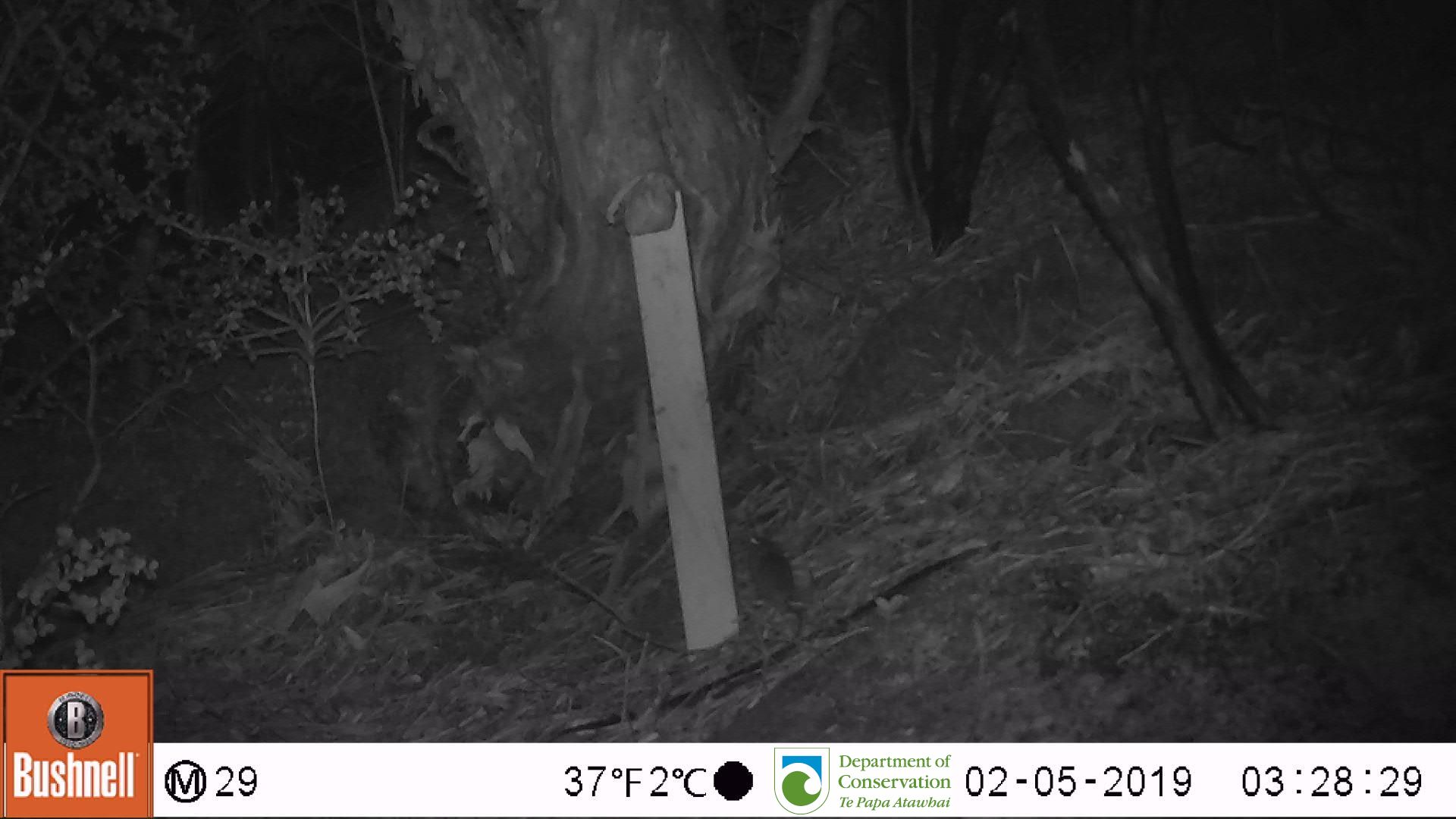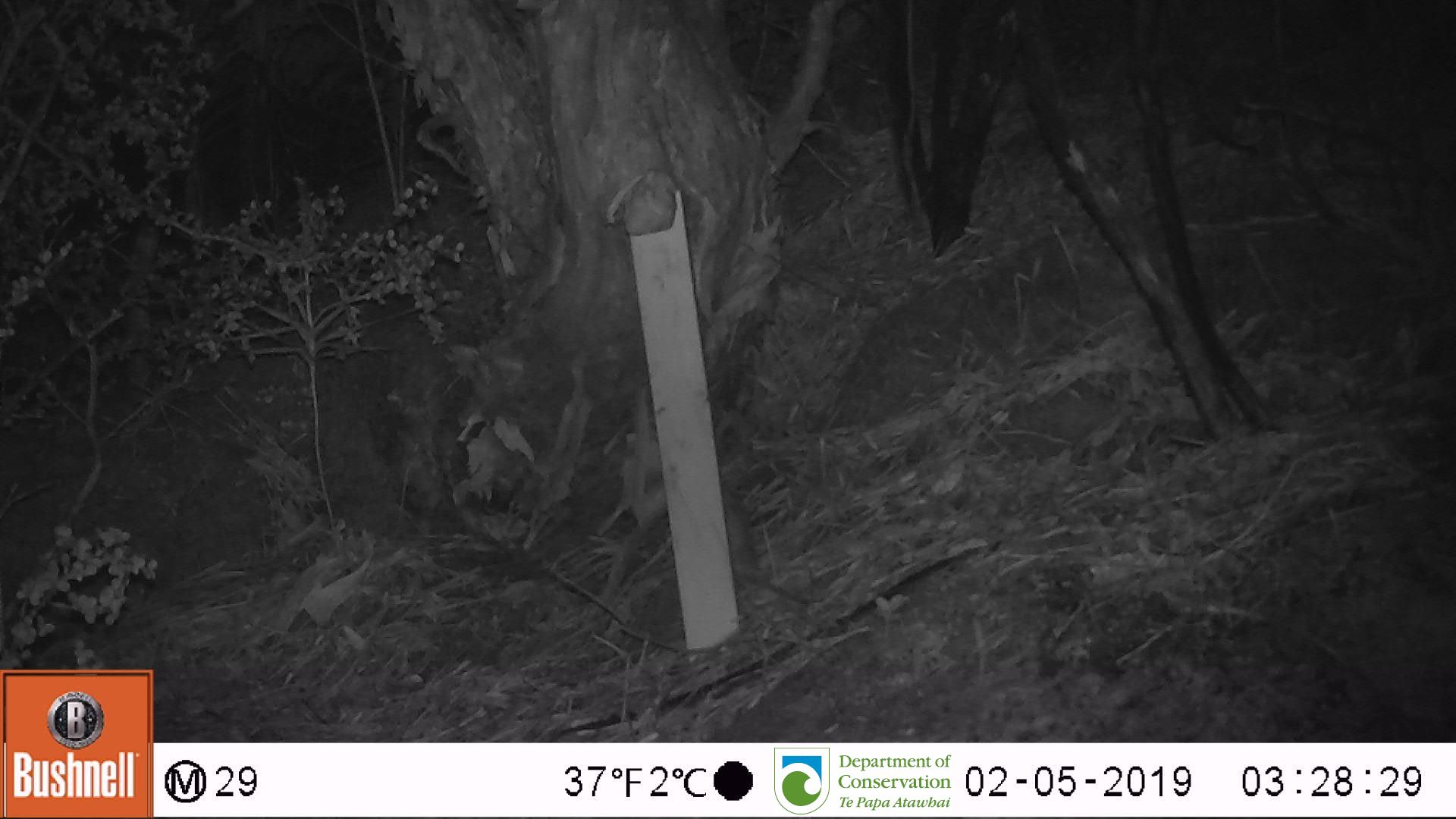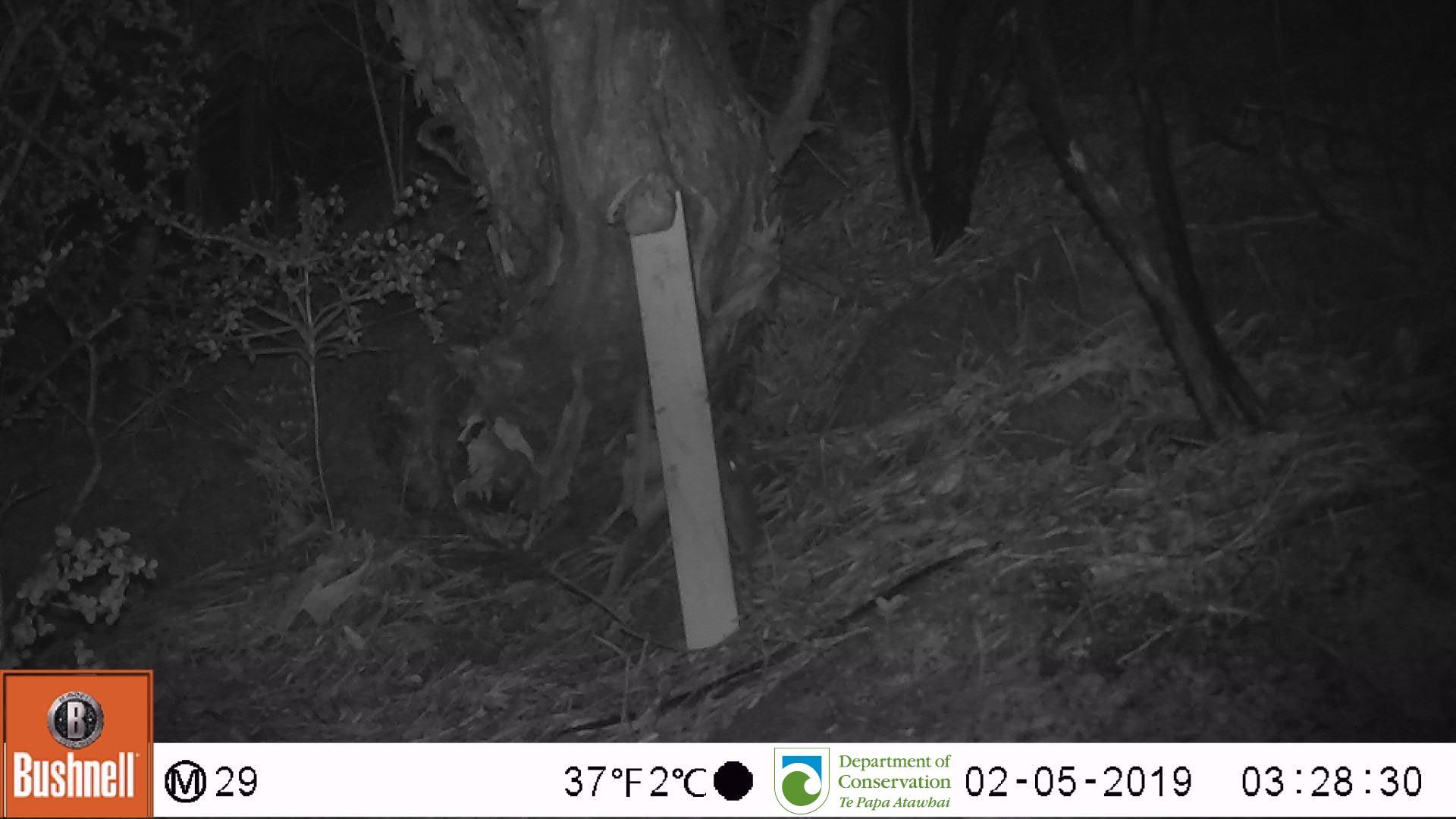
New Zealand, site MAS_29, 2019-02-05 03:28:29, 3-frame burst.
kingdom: Animalia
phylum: Chordata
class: Mammalia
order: Rodentia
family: Muridae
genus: Mus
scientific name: Mus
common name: mouse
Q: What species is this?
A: Mouse (Mus).